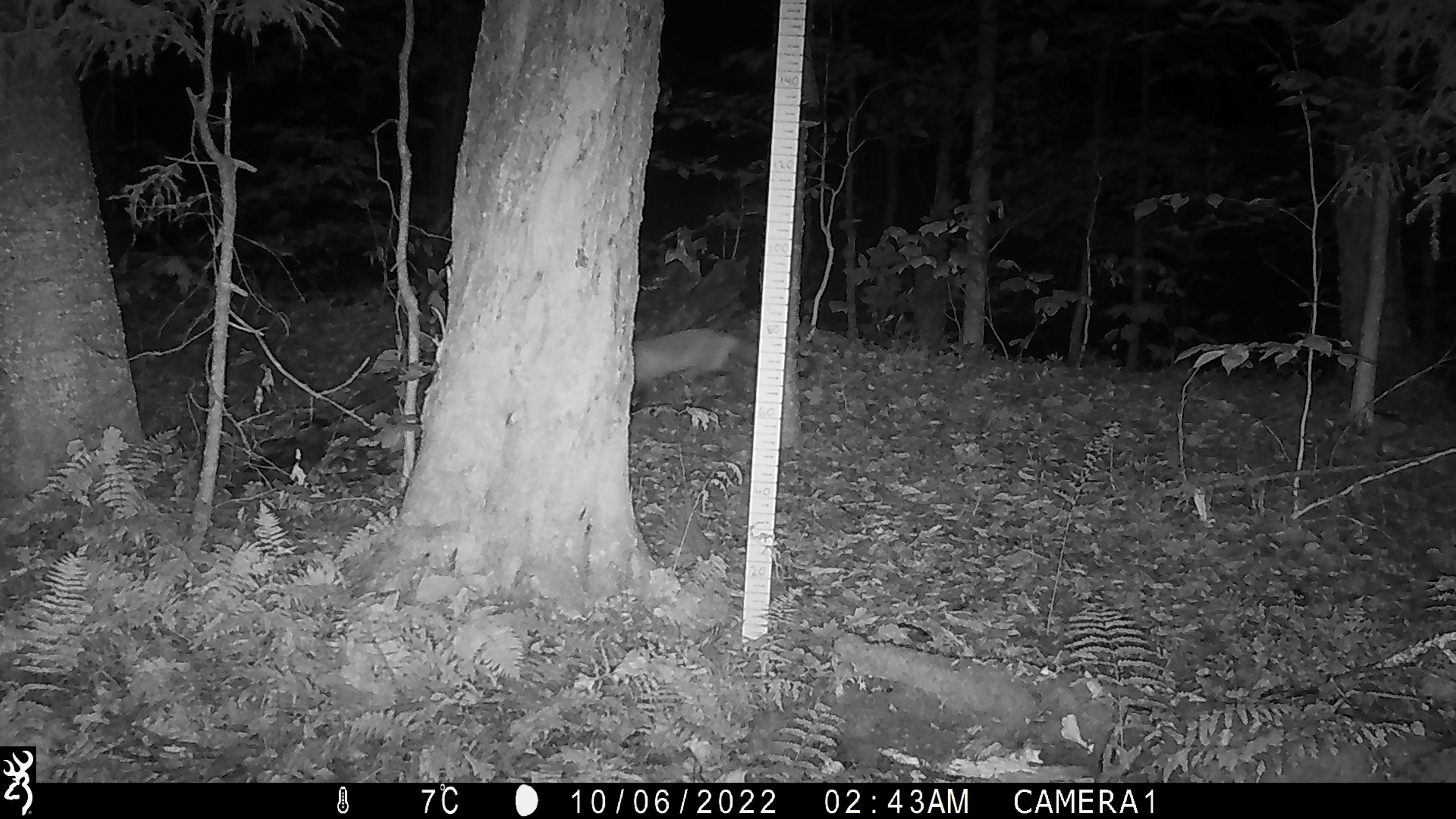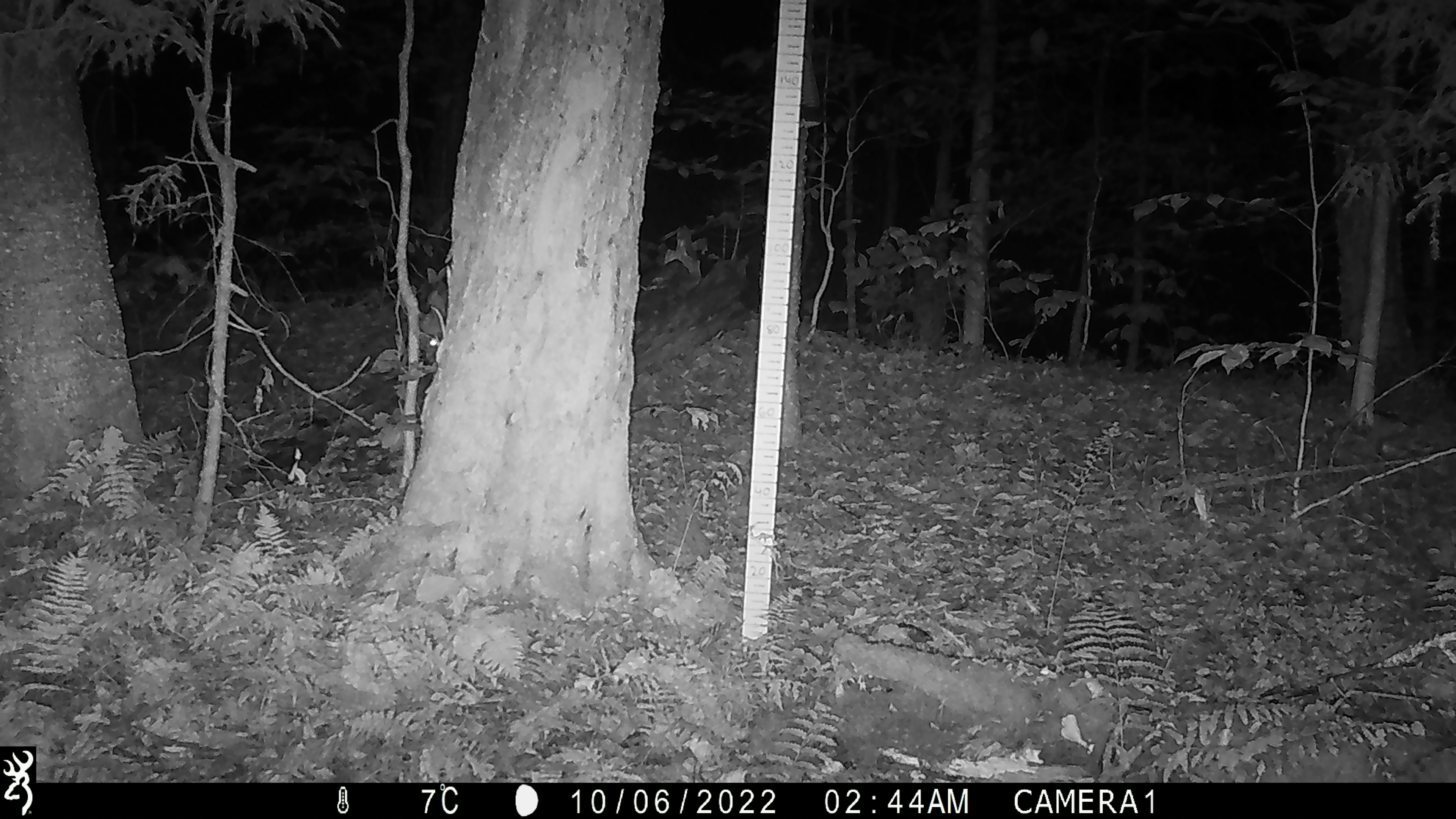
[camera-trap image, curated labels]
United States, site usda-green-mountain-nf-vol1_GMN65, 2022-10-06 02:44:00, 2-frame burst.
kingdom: Animalia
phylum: Chordata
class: Mammalia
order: Carnivora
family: Canidae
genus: Canis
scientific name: Canis latrans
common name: coyote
Coyote (Canis latrans).